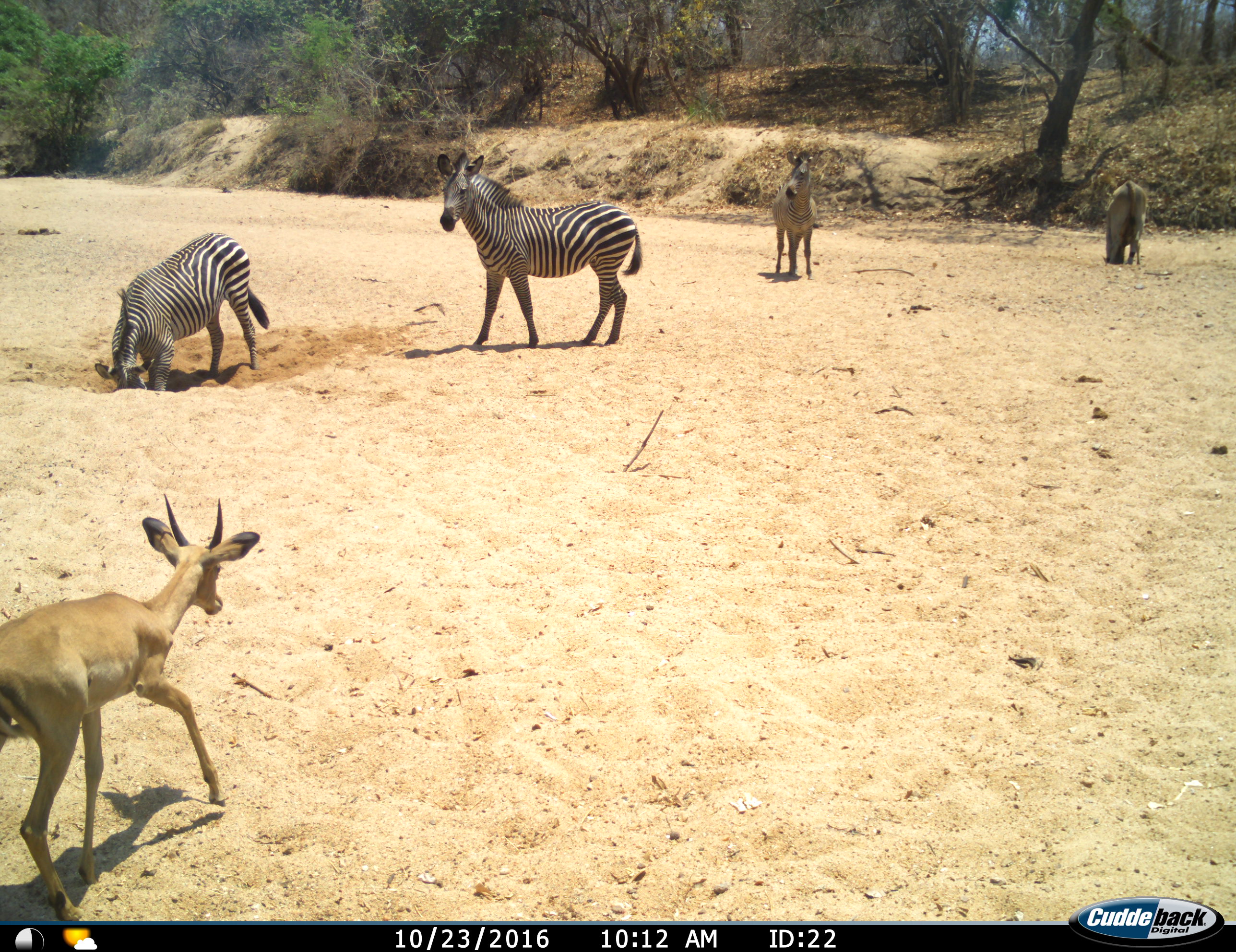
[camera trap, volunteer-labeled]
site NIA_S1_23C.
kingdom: Animalia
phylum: Chordata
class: Mammalia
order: Artiodactyla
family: Bovidae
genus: Aepyceros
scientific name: Aepyceros melampus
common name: impala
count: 1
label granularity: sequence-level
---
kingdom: Animalia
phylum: Chordata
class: Mammalia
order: Perissodactyla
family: Equidae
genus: Equus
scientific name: Equus quagga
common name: plains zebra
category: zebraplains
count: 4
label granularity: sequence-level